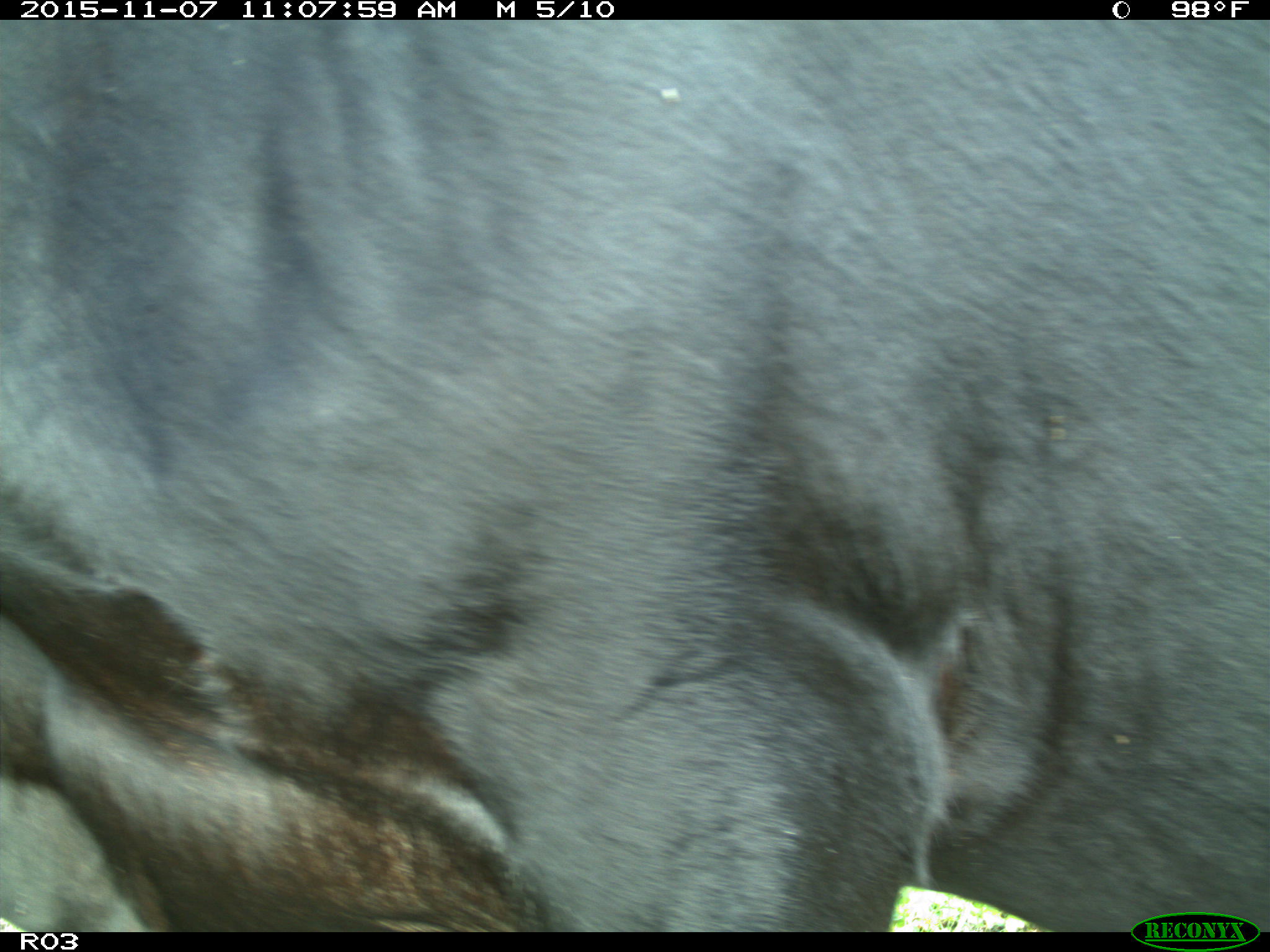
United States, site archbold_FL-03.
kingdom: Animalia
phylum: Chordata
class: Mammalia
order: Artiodactyla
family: Bovidae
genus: Bos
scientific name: Bos taurus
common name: domestic cow